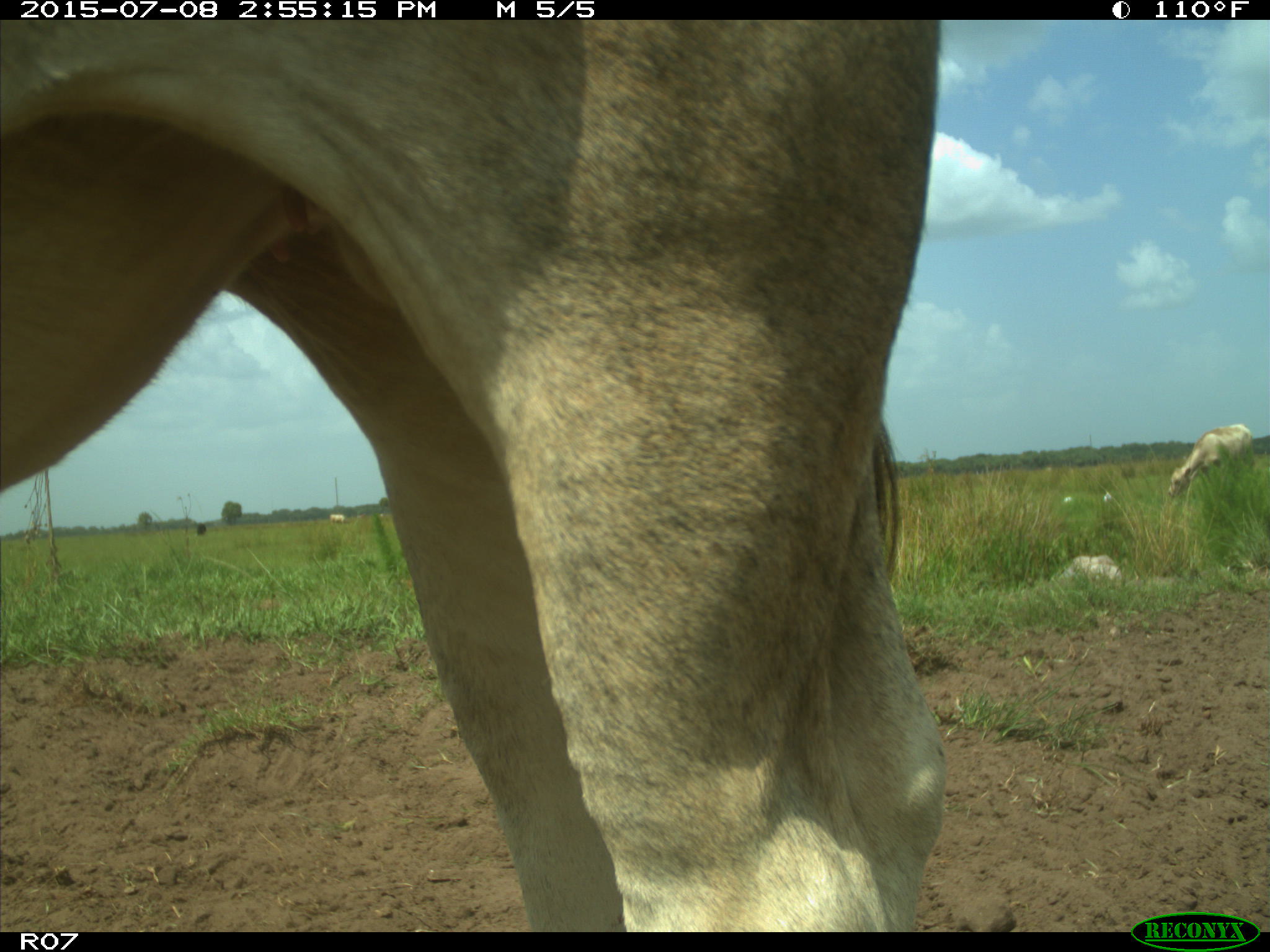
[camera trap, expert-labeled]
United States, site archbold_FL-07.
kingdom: Animalia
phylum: Chordata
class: Mammalia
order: Artiodactyla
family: Bovidae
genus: Bos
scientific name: Bos taurus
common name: domestic cow